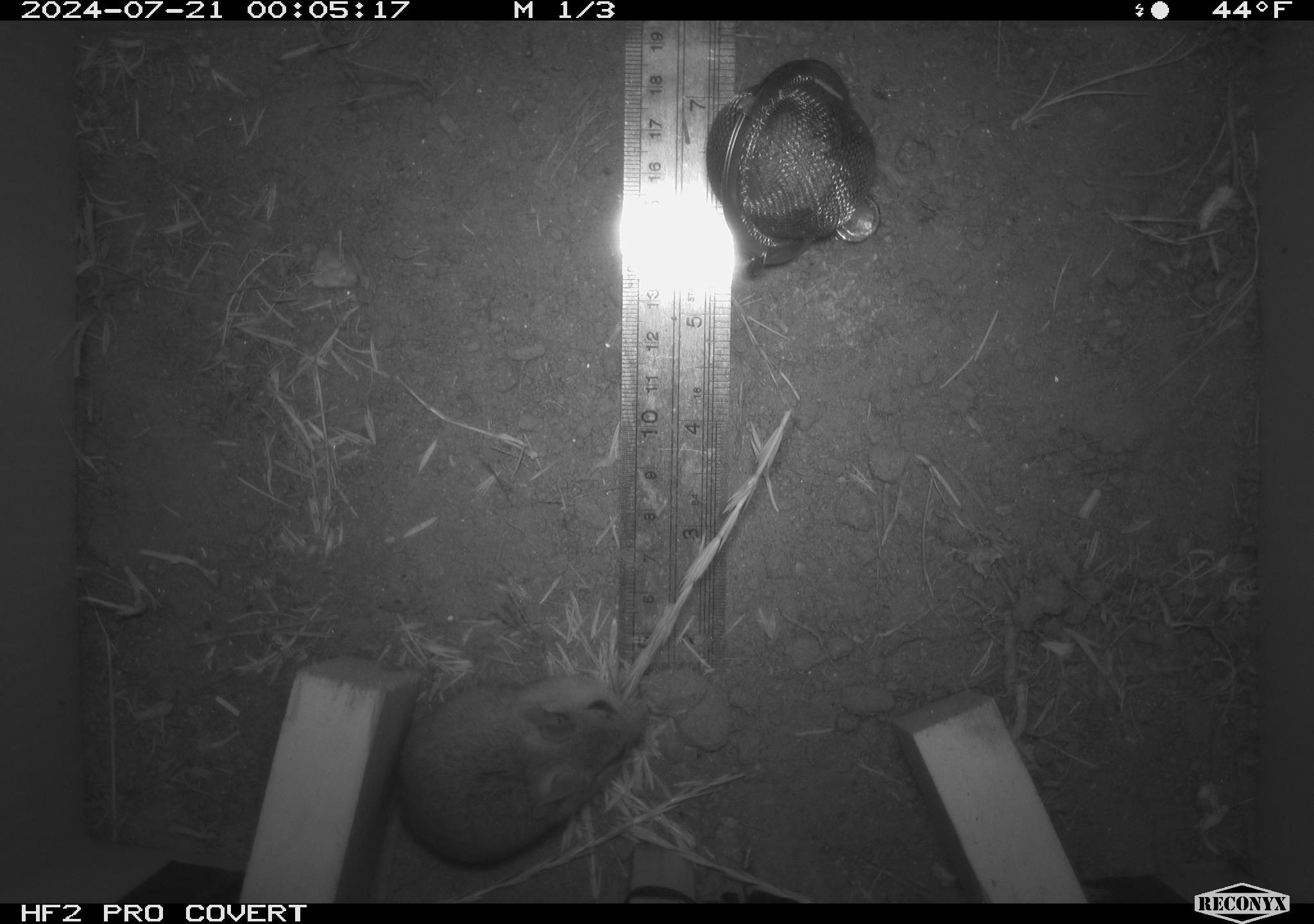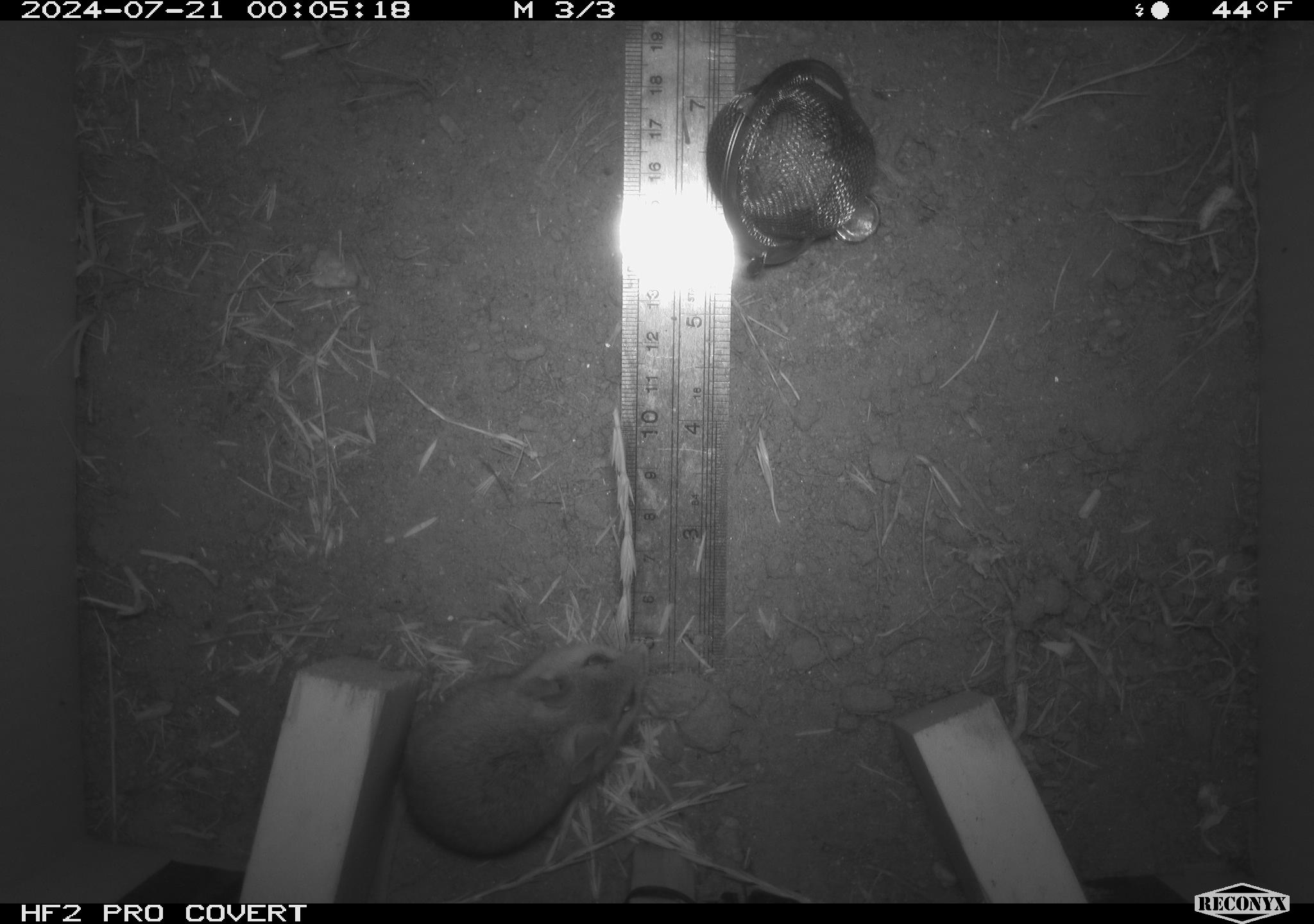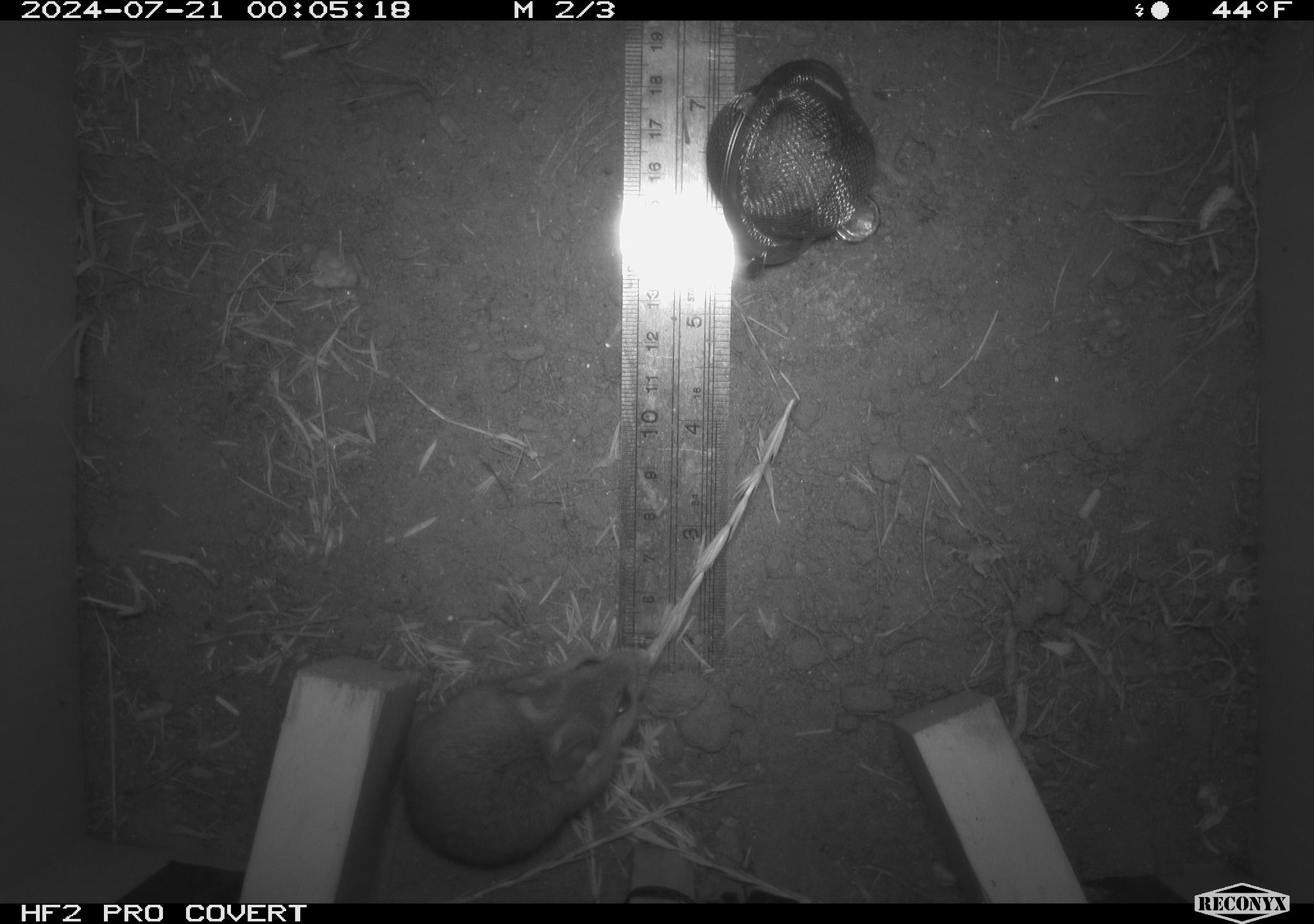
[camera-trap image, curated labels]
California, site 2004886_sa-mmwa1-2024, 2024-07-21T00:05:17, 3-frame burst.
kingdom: Animalia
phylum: Chordata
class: Mammalia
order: Rodentia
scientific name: Rodentia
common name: mouse species